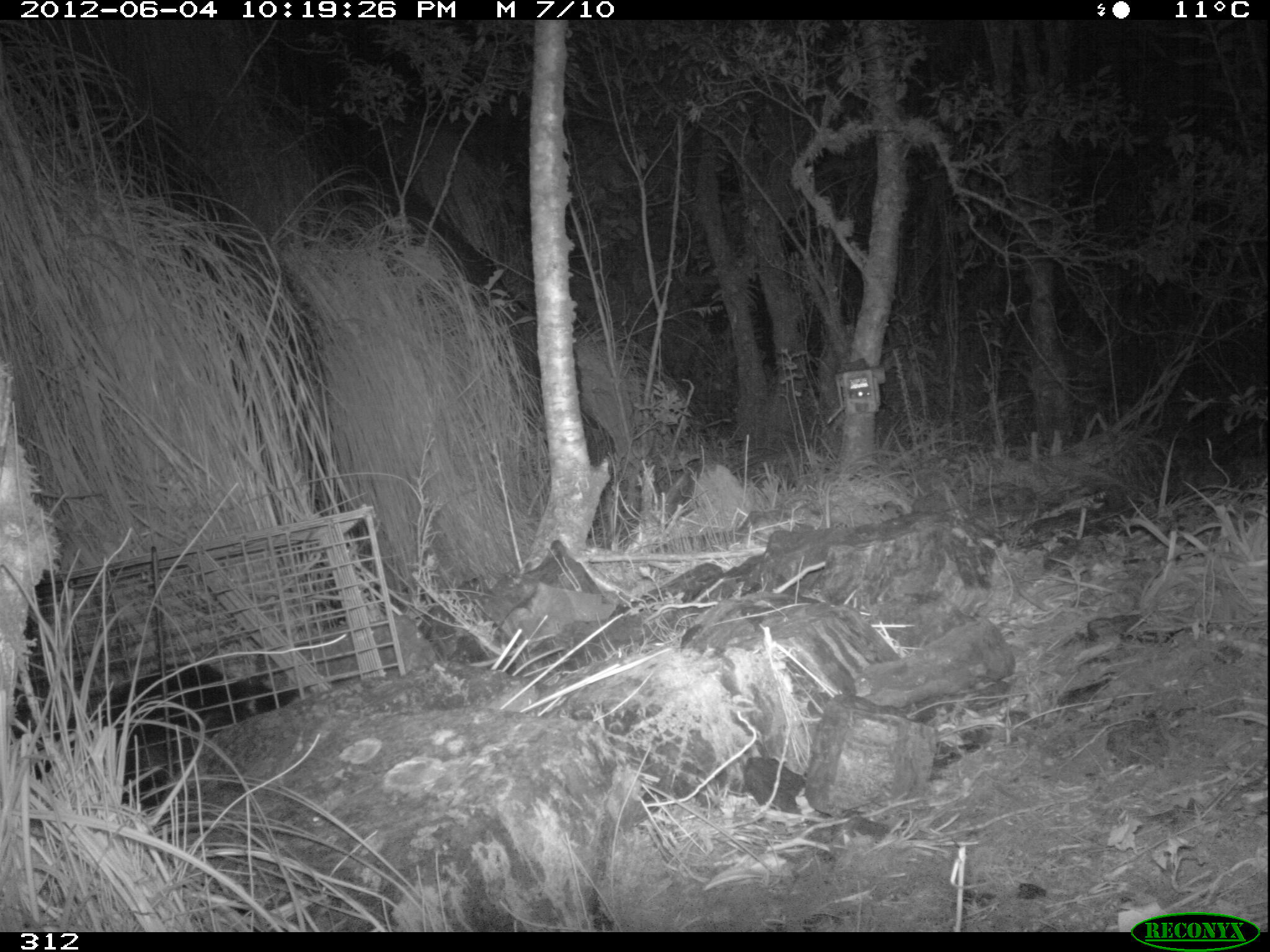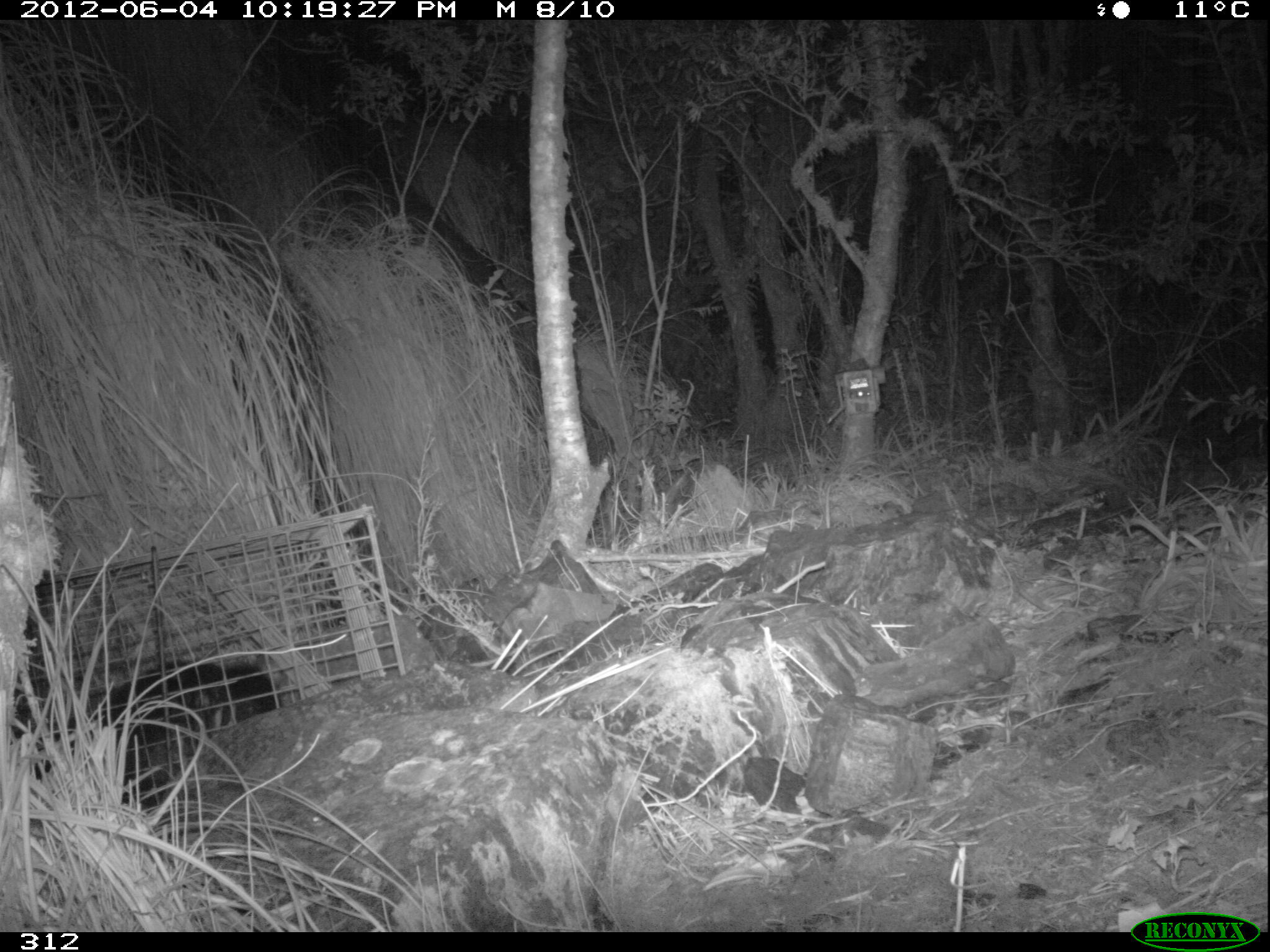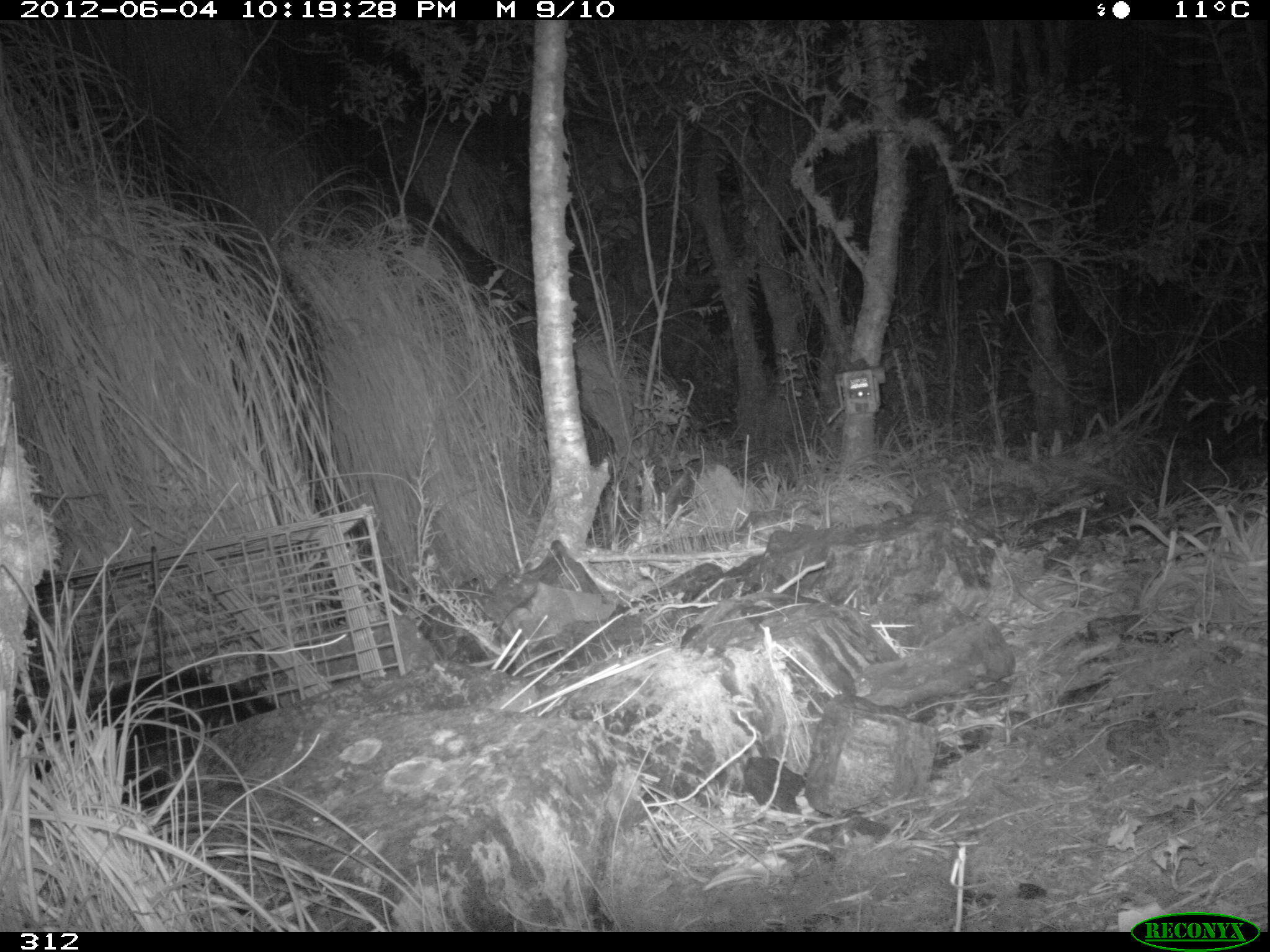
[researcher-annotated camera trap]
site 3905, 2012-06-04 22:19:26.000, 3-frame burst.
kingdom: Animalia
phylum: Chordata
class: Mammalia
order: Didelphimorphia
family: Didelphidae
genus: Didelphis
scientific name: Didelphis pernigra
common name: andean white-eared opossum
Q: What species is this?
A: Didelphis pernigra (andean white-eared opossum).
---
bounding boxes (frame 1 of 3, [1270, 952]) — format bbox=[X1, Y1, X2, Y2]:
didelphis pernigra: bbox=[8, 651, 298, 806]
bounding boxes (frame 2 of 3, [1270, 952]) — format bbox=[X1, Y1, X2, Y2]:
didelphis pernigra: bbox=[9, 646, 280, 817]